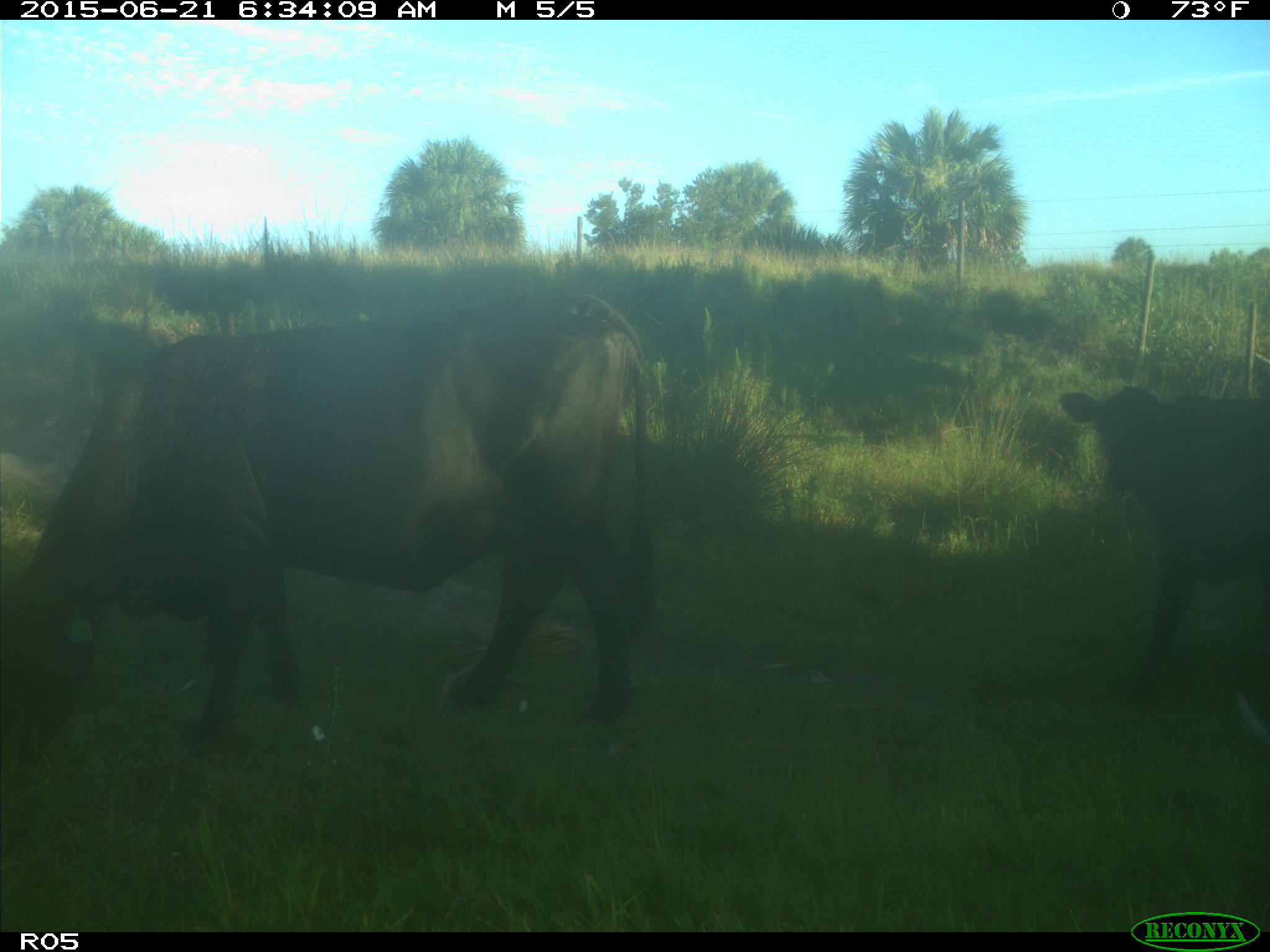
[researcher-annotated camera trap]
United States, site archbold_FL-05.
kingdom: Animalia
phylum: Chordata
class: Mammalia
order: Artiodactyla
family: Bovidae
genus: Bos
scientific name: Bos taurus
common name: domestic cow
Bos taurus (domestic cow).